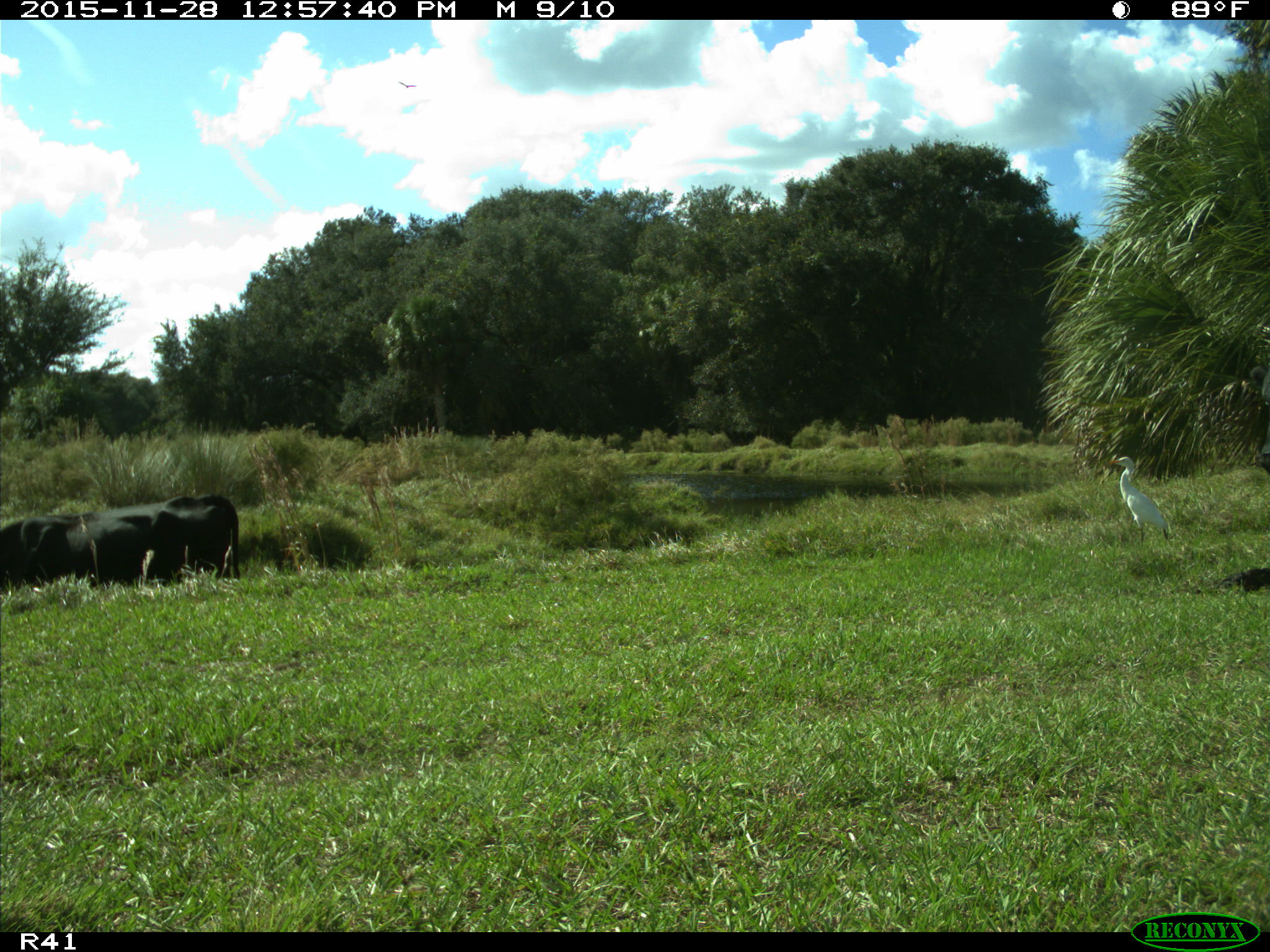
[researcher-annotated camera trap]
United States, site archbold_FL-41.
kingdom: Animalia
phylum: Chordata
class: Mammalia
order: Artiodactyla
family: Bovidae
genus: Bos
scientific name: Bos taurus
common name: domestic cow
Bos taurus (domestic cow).